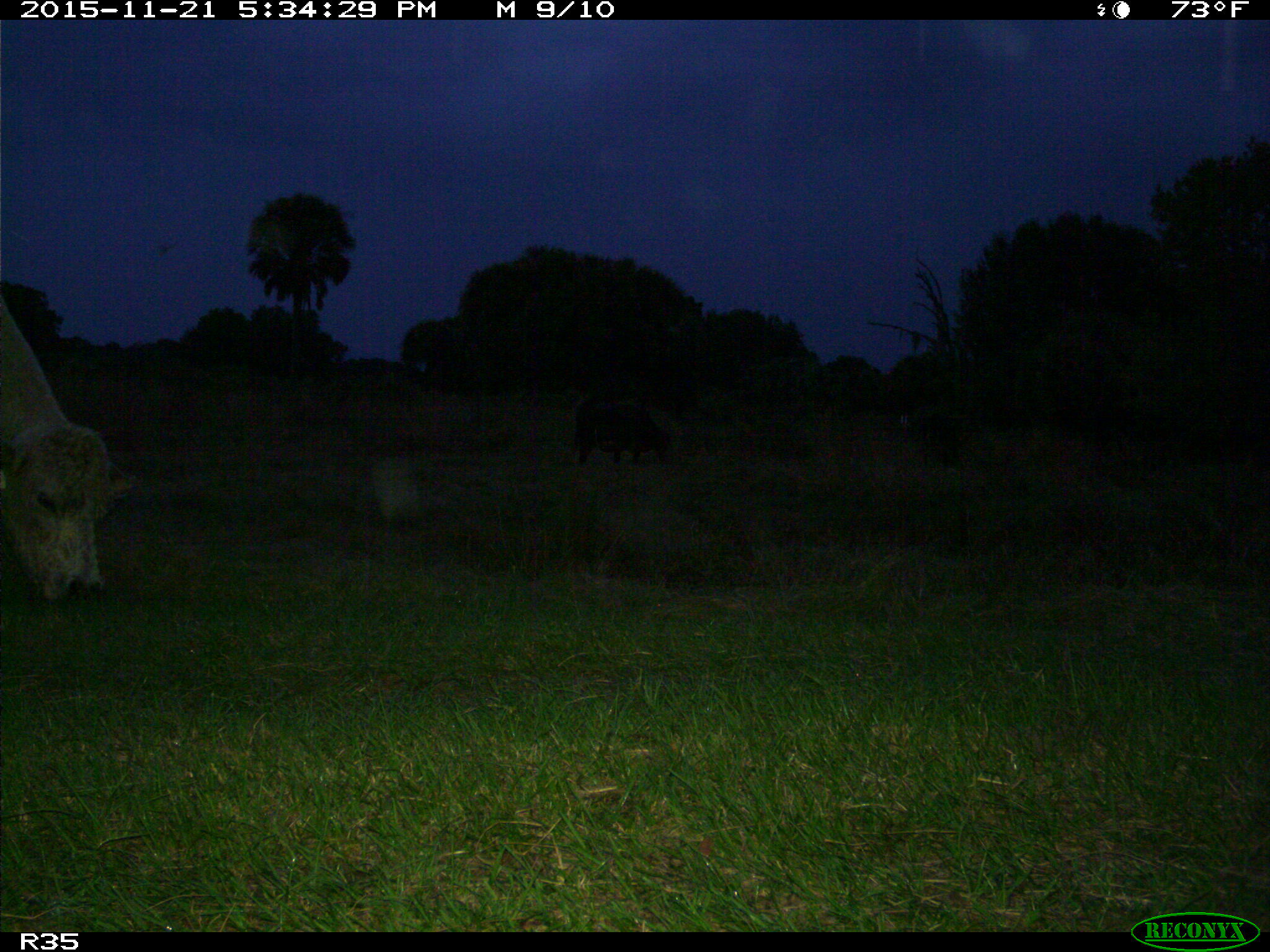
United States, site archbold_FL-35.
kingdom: Animalia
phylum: Chordata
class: Mammalia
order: Artiodactyla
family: Bovidae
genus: Bos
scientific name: Bos taurus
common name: domestic cow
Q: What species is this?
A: Bos taurus (domestic cow).